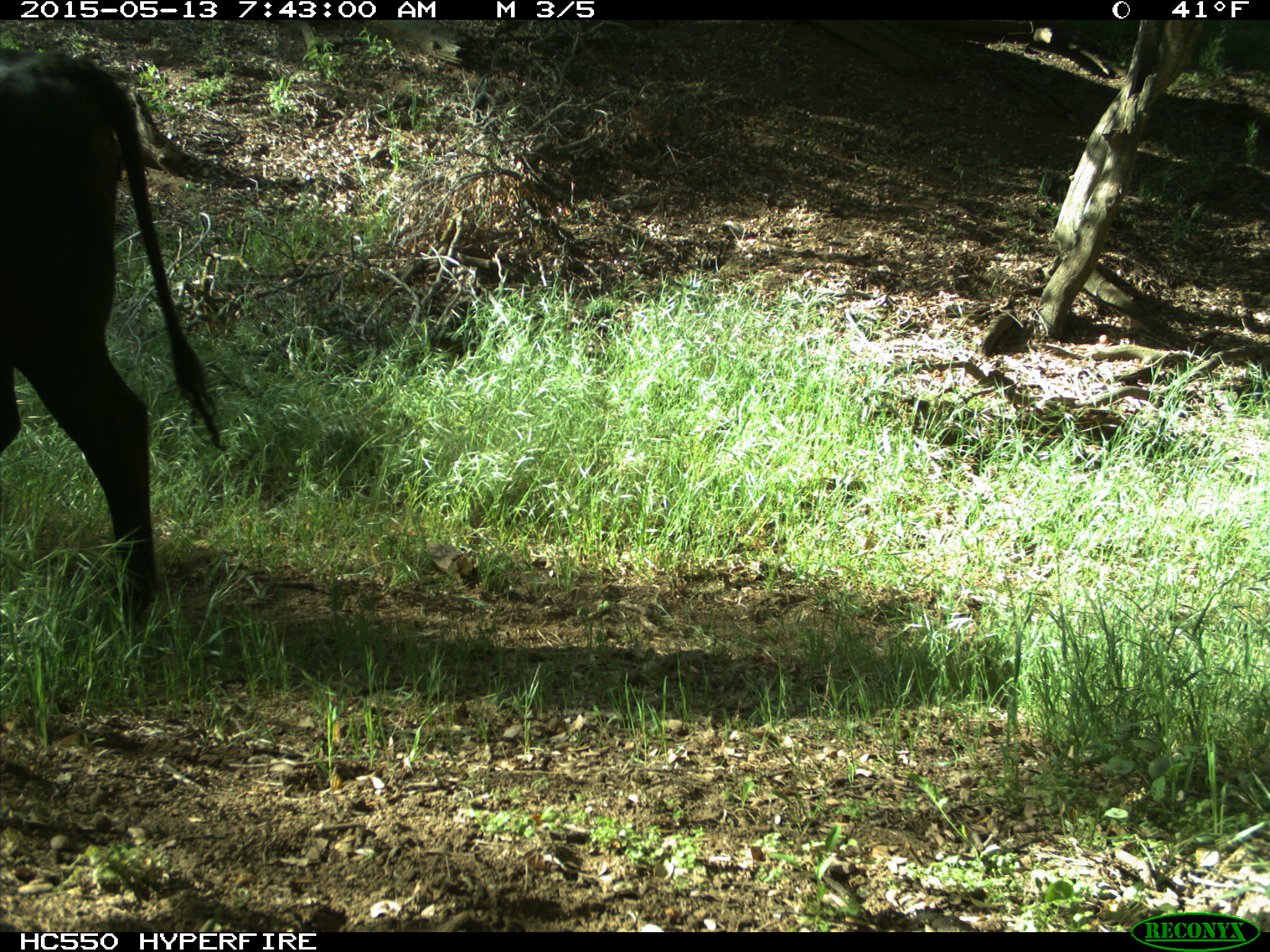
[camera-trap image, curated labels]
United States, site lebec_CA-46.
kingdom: Animalia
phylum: Chordata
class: Mammalia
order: Artiodactyla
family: Bovidae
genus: Bos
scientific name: Bos taurus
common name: domestic cow